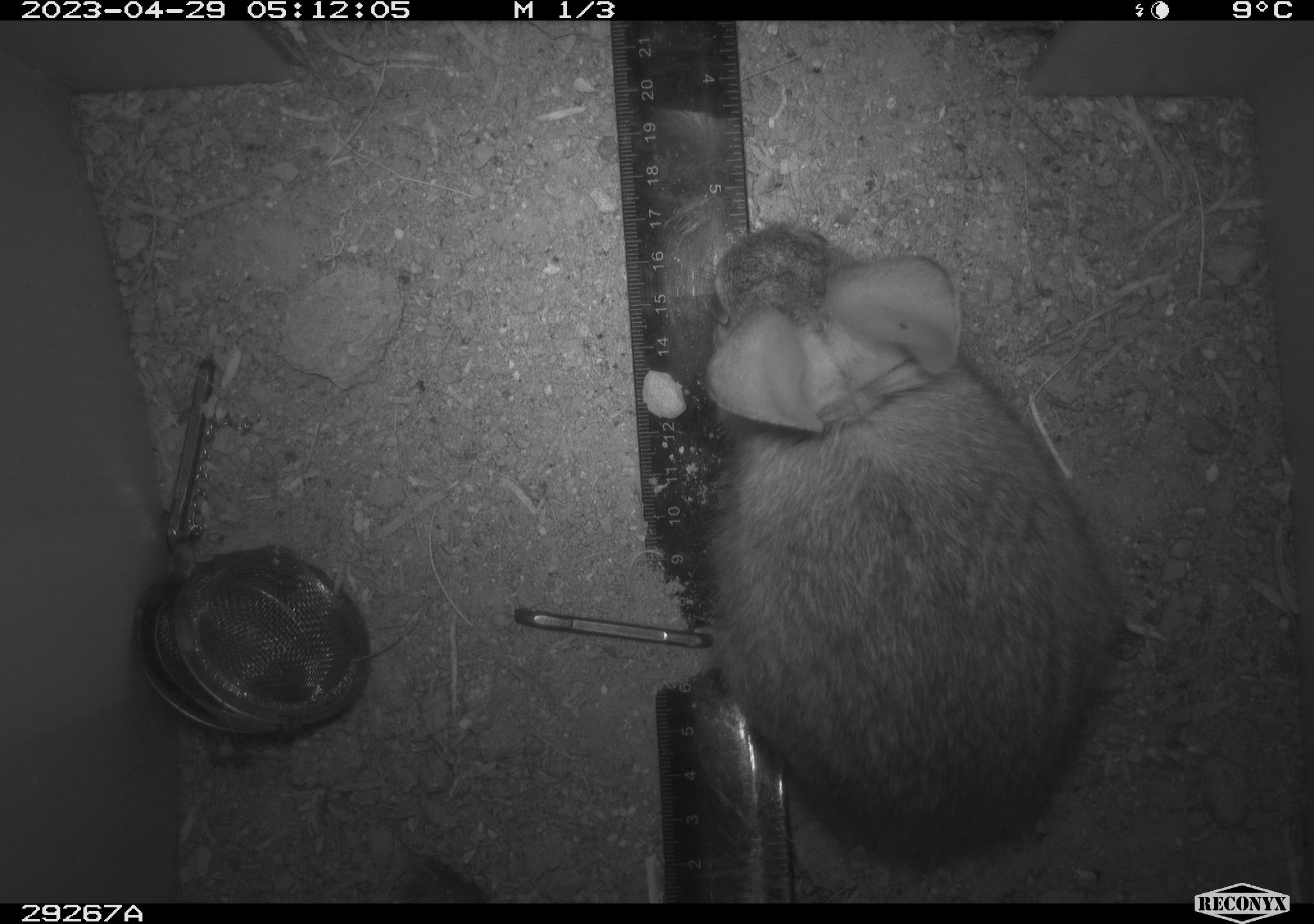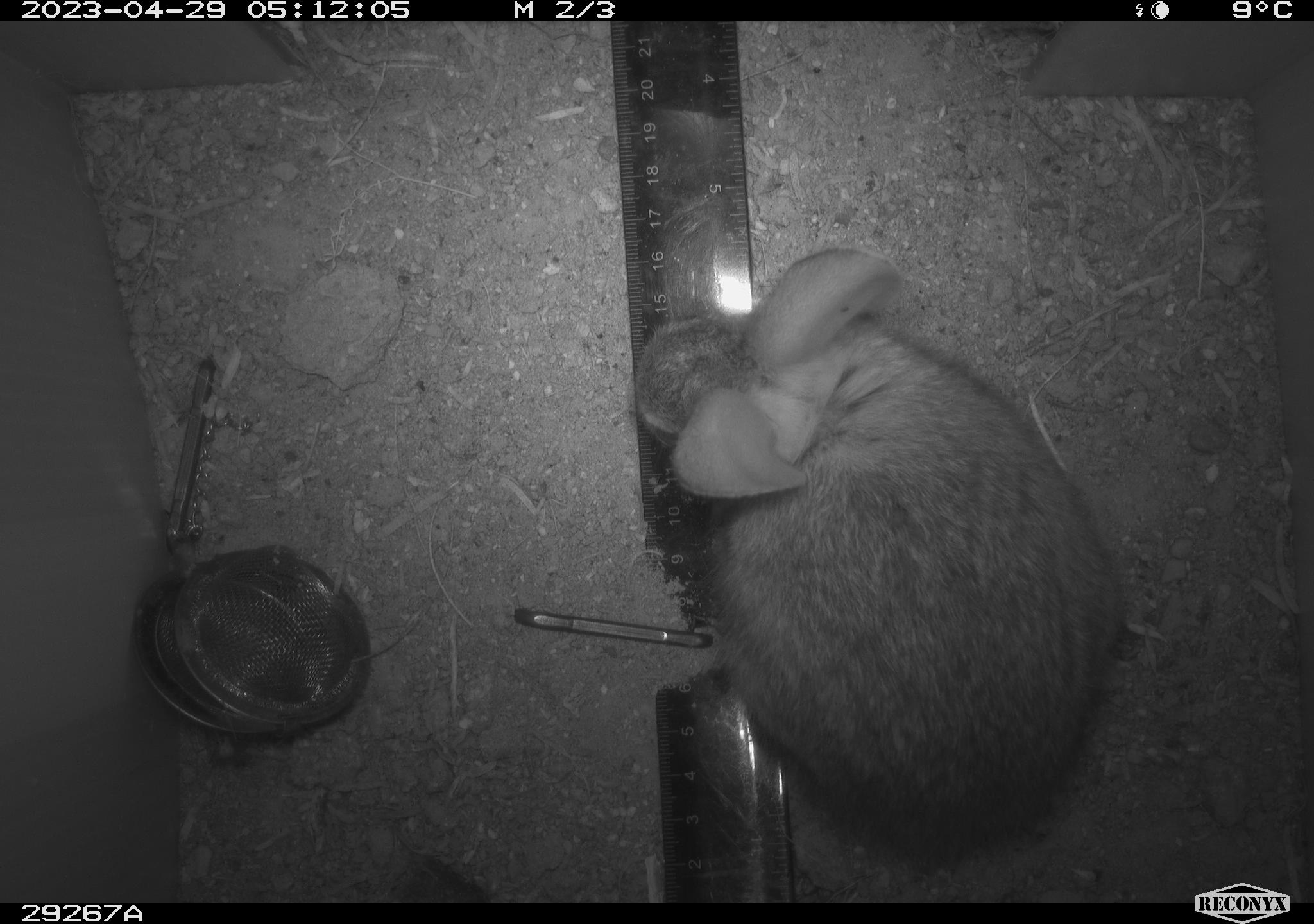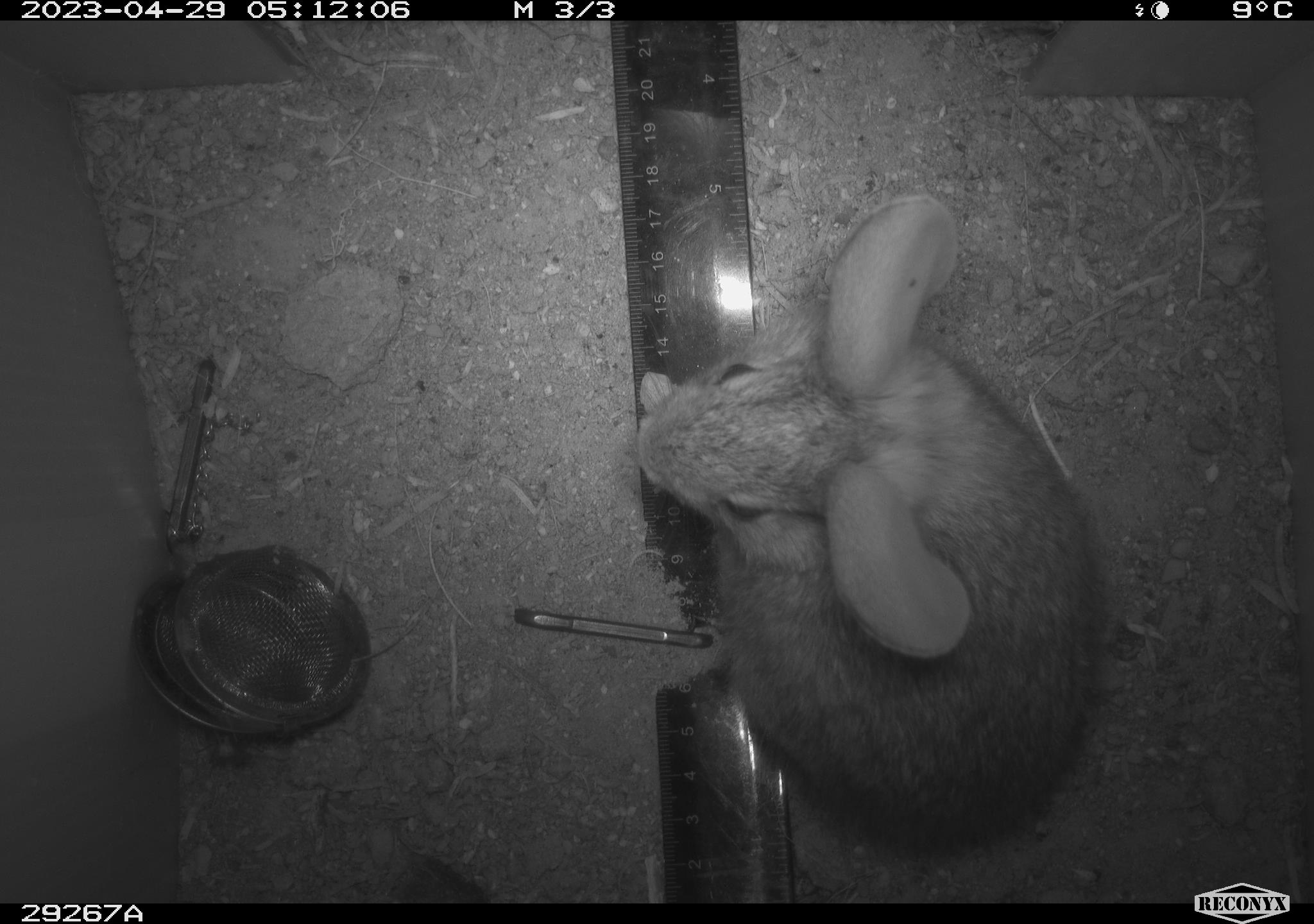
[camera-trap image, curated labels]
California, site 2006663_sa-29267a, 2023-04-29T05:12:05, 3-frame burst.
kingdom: Animalia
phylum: Chordata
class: Mammalia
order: Lagomorpha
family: Leporidae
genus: Sylvilagus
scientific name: Sylvilagus audubonii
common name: desert cottontail